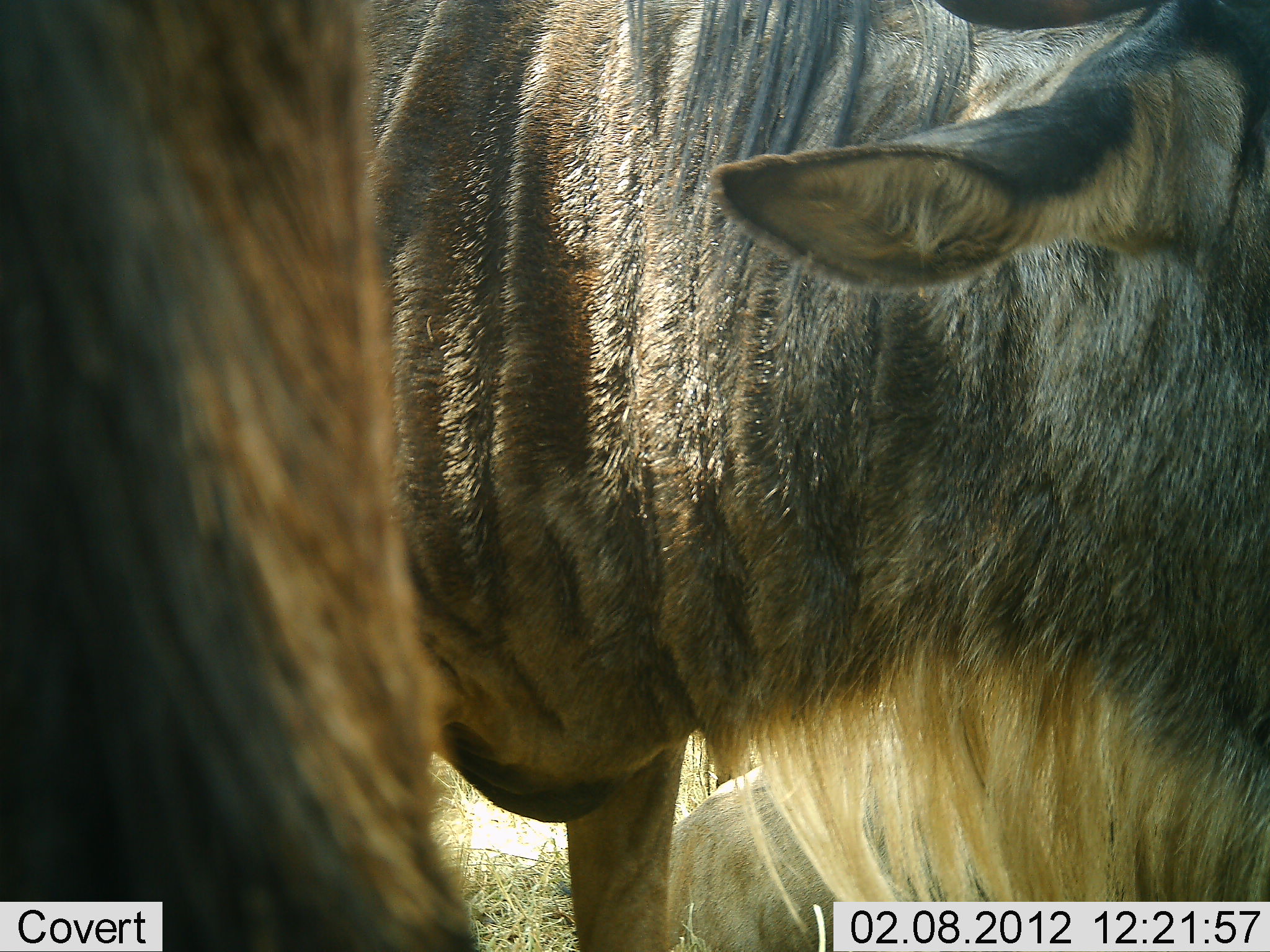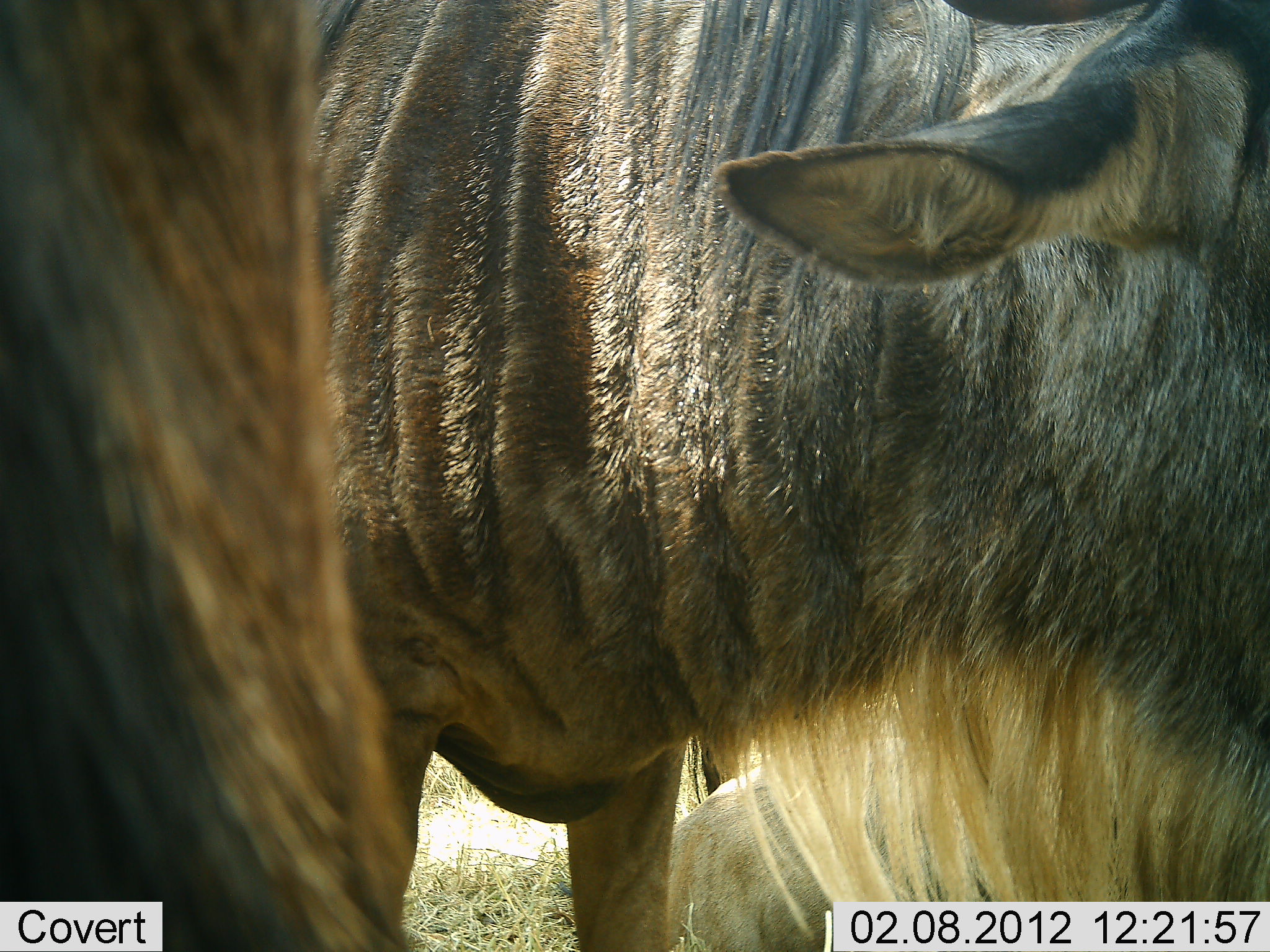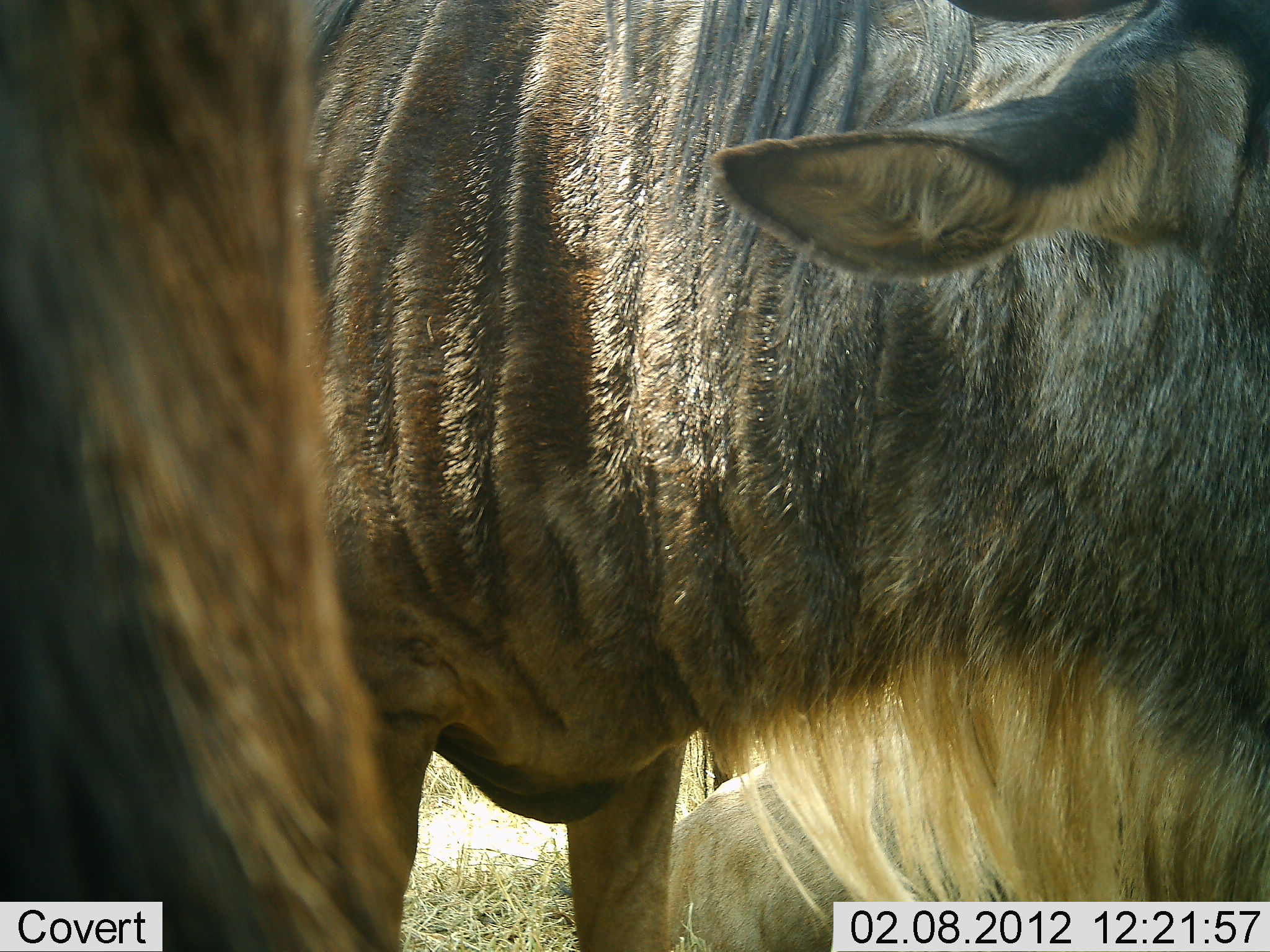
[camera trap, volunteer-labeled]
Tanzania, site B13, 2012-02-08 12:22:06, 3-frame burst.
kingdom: Animalia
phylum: Chordata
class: Mammalia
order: Artiodactyla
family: Bovidae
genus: Connochaetes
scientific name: Connochaetes taurinus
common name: blue wildebeest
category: wildebeest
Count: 2.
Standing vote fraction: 92%.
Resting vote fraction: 23%.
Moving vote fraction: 8%.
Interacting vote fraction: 0%.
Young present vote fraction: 0%.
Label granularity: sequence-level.